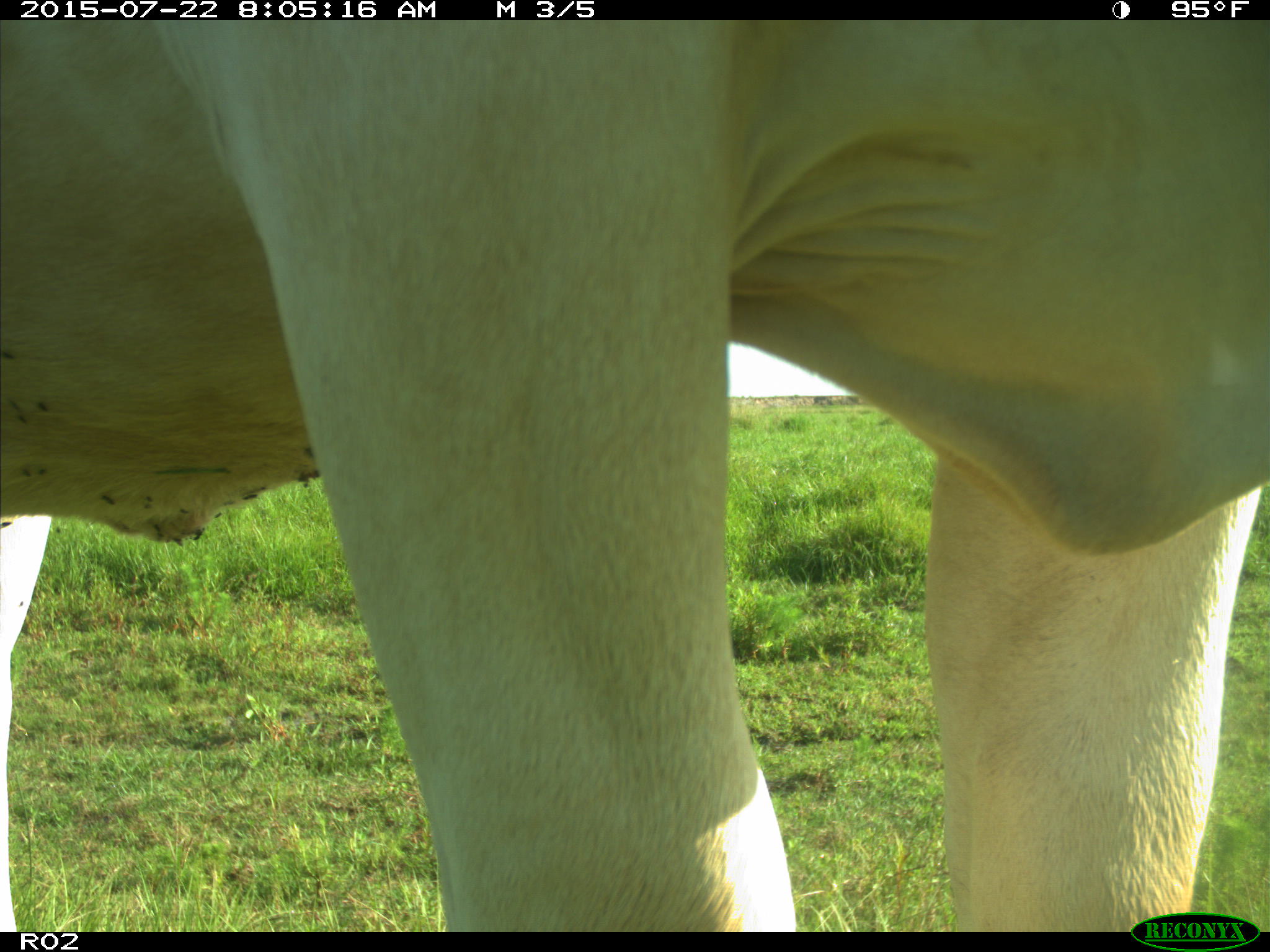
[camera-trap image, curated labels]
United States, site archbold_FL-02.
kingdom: Animalia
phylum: Chordata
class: Mammalia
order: Artiodactyla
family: Bovidae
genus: Bos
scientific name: Bos taurus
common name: domestic cow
Bos taurus (domestic cow).